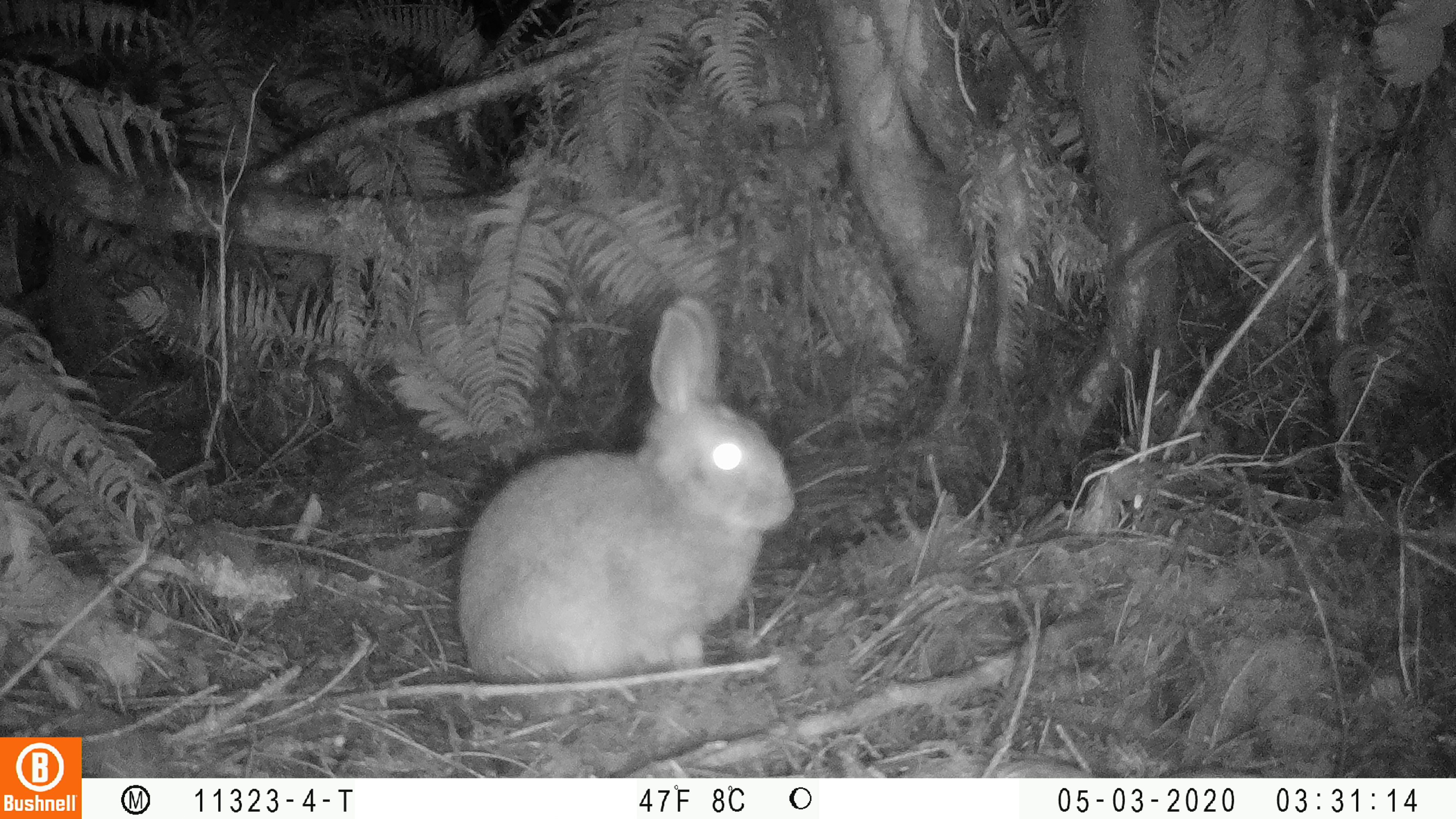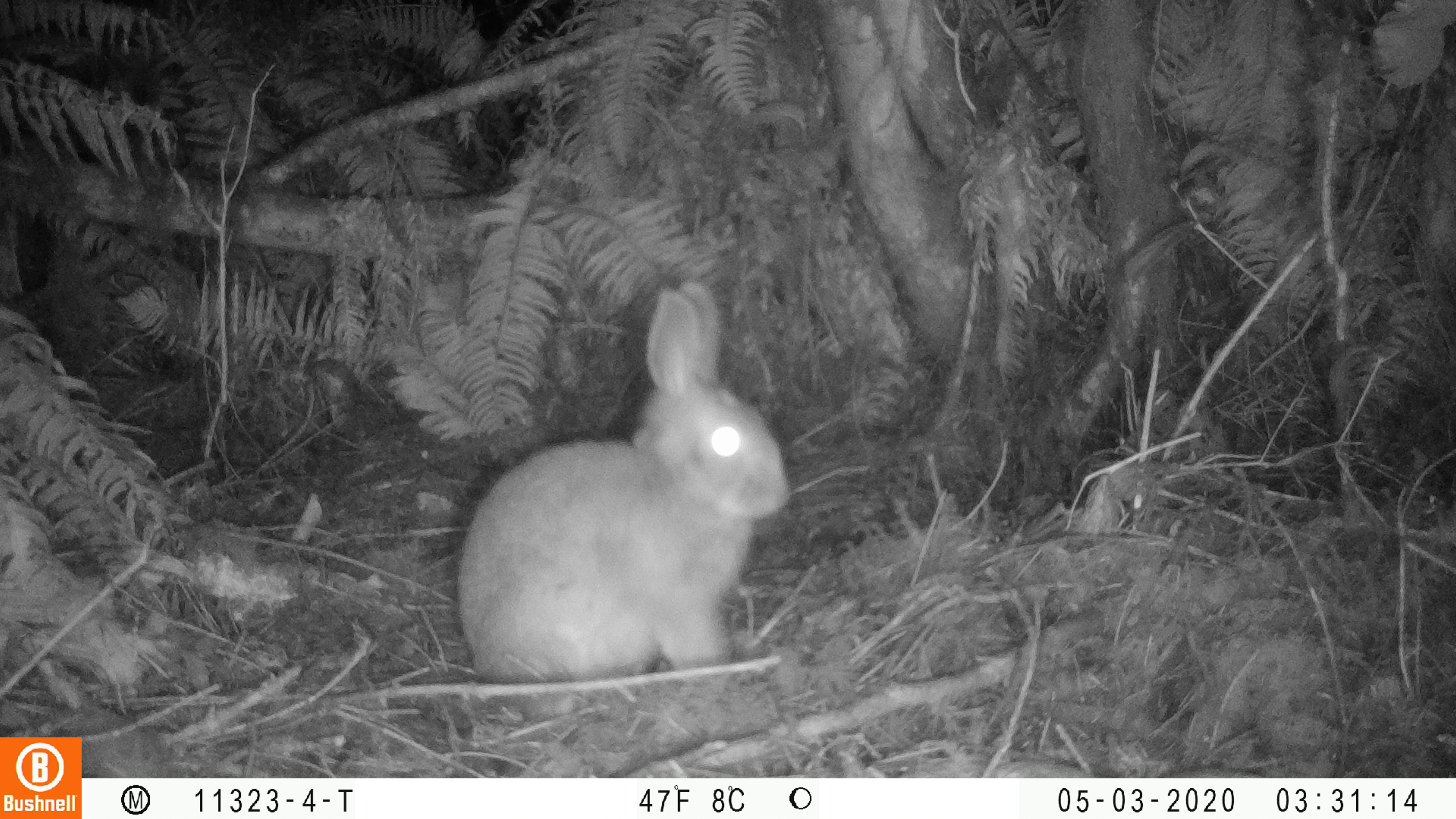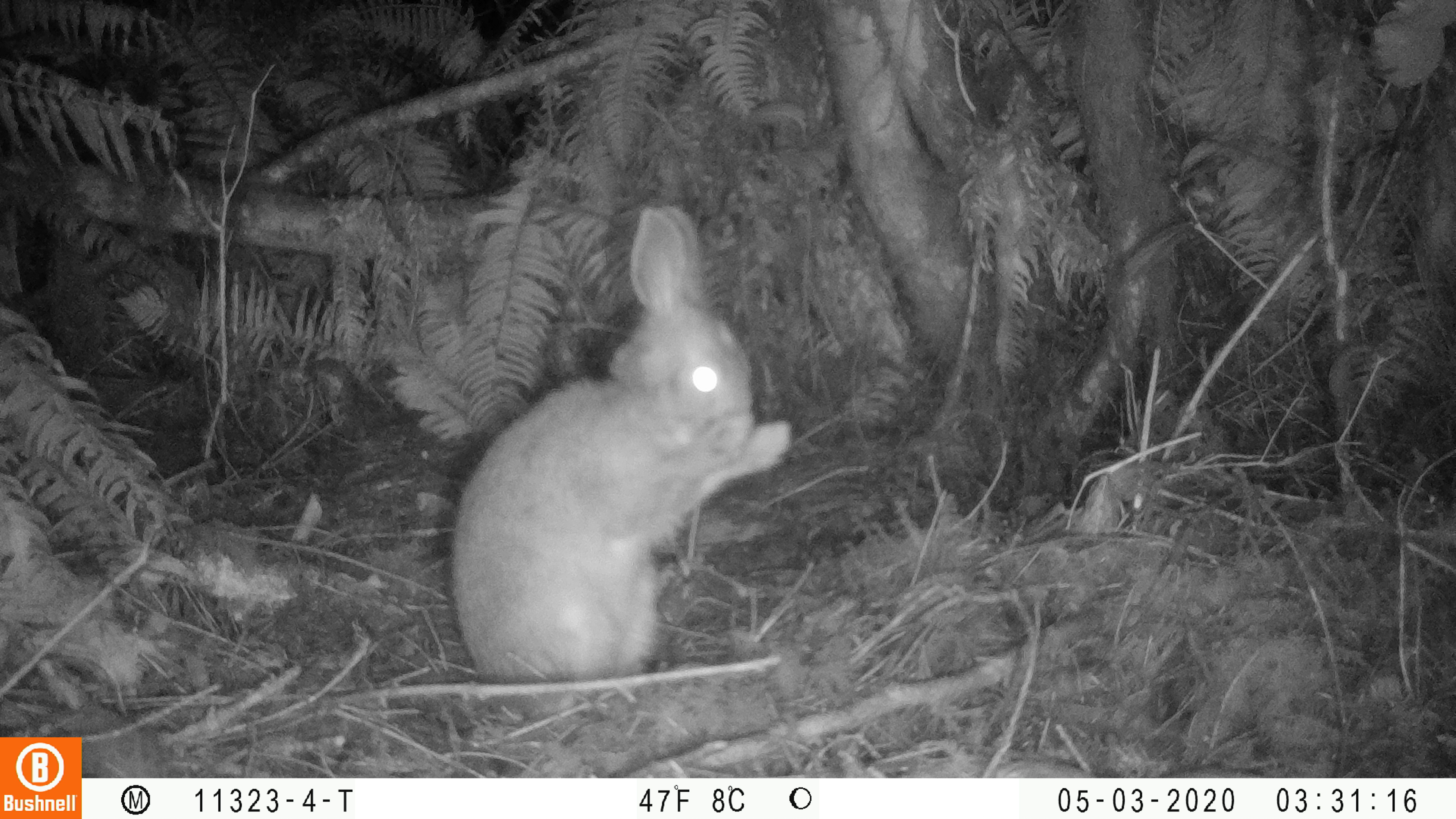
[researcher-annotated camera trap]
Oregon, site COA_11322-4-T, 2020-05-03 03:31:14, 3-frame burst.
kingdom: Animalia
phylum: Chordata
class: Mammalia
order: Lagomorpha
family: Leporidae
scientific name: Leporidae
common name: hares and rabbits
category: leporidae family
Leporidae family (hares and rabbits) (Leporidae).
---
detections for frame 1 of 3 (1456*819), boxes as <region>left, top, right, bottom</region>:
leporidae family: <region>446, 296, 801, 682</region>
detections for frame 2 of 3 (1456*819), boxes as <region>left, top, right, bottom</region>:
leporidae family: <region>440, 280, 795, 681</region>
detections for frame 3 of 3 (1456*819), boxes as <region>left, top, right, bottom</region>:
leporidae family: <region>442, 193, 797, 682</region>